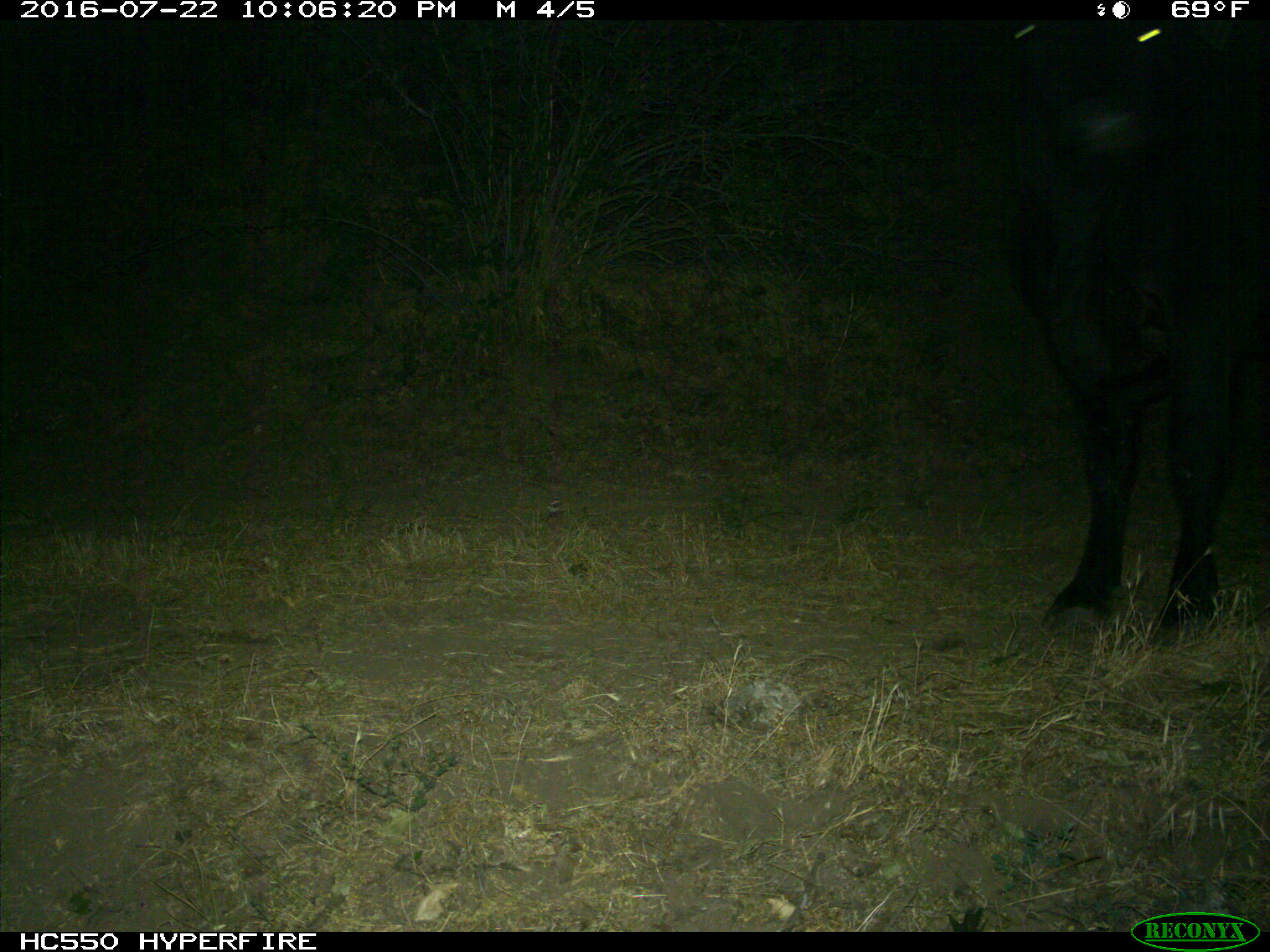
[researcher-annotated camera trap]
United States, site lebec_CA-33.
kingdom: Animalia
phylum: Chordata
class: Mammalia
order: Artiodactyla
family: Bovidae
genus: Bos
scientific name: Bos taurus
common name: domestic cow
Bos taurus (domestic cow).